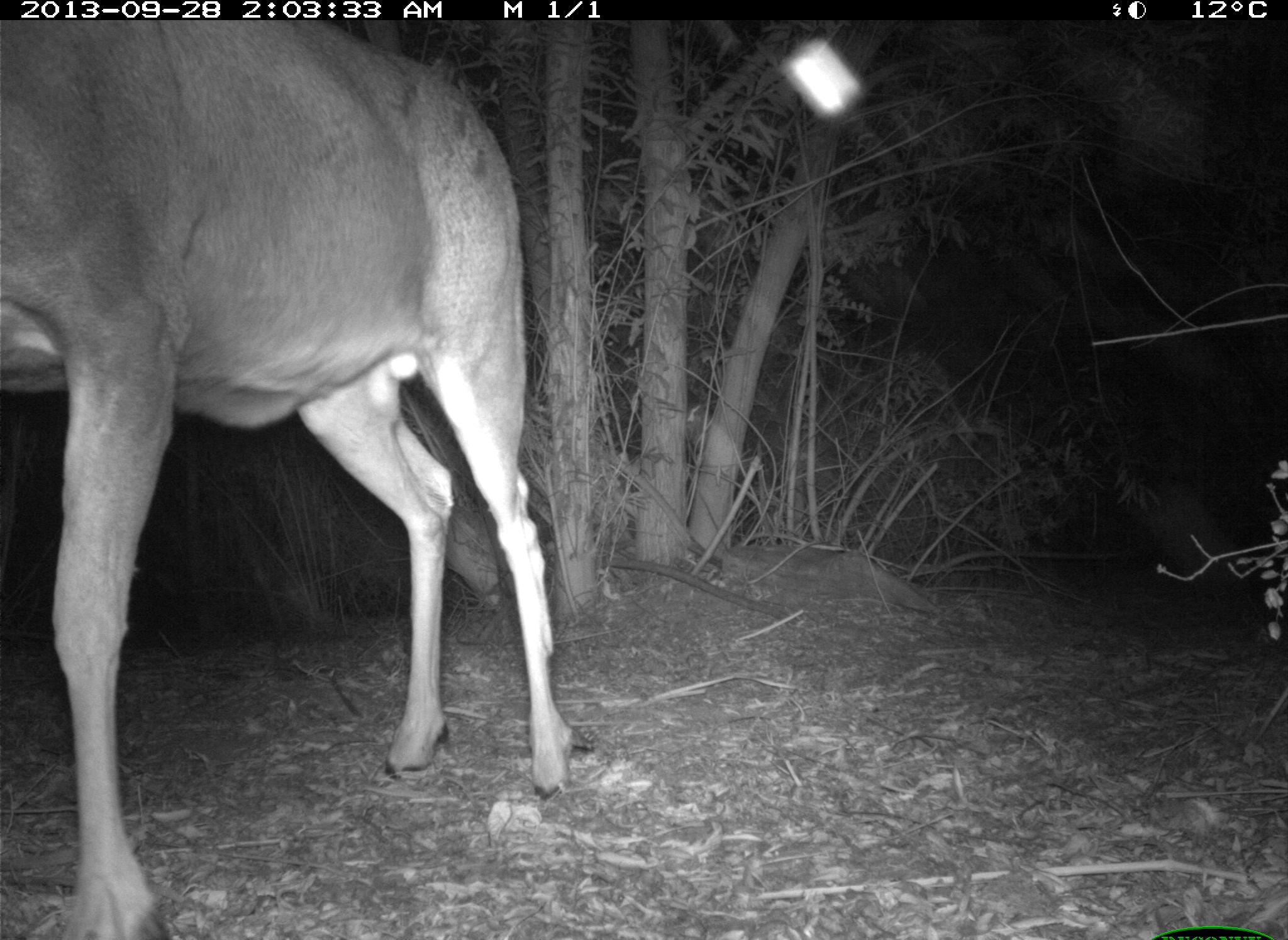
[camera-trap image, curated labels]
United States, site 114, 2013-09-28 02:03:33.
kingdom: Animalia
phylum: Chordata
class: Mammalia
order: Artiodactyla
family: Cervidae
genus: Odocoileus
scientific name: Odocoileus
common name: deer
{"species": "deer (Odocoileus)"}